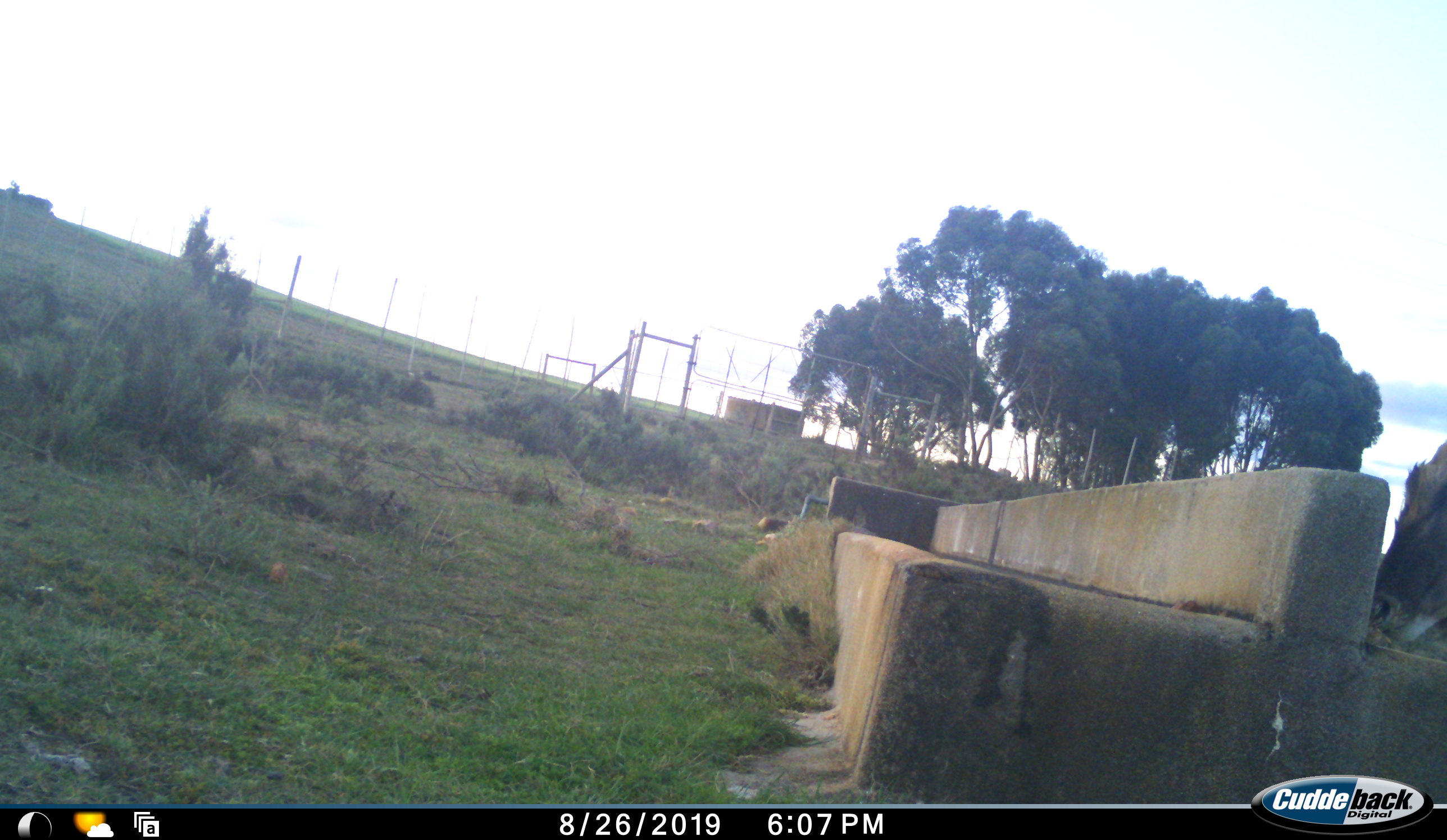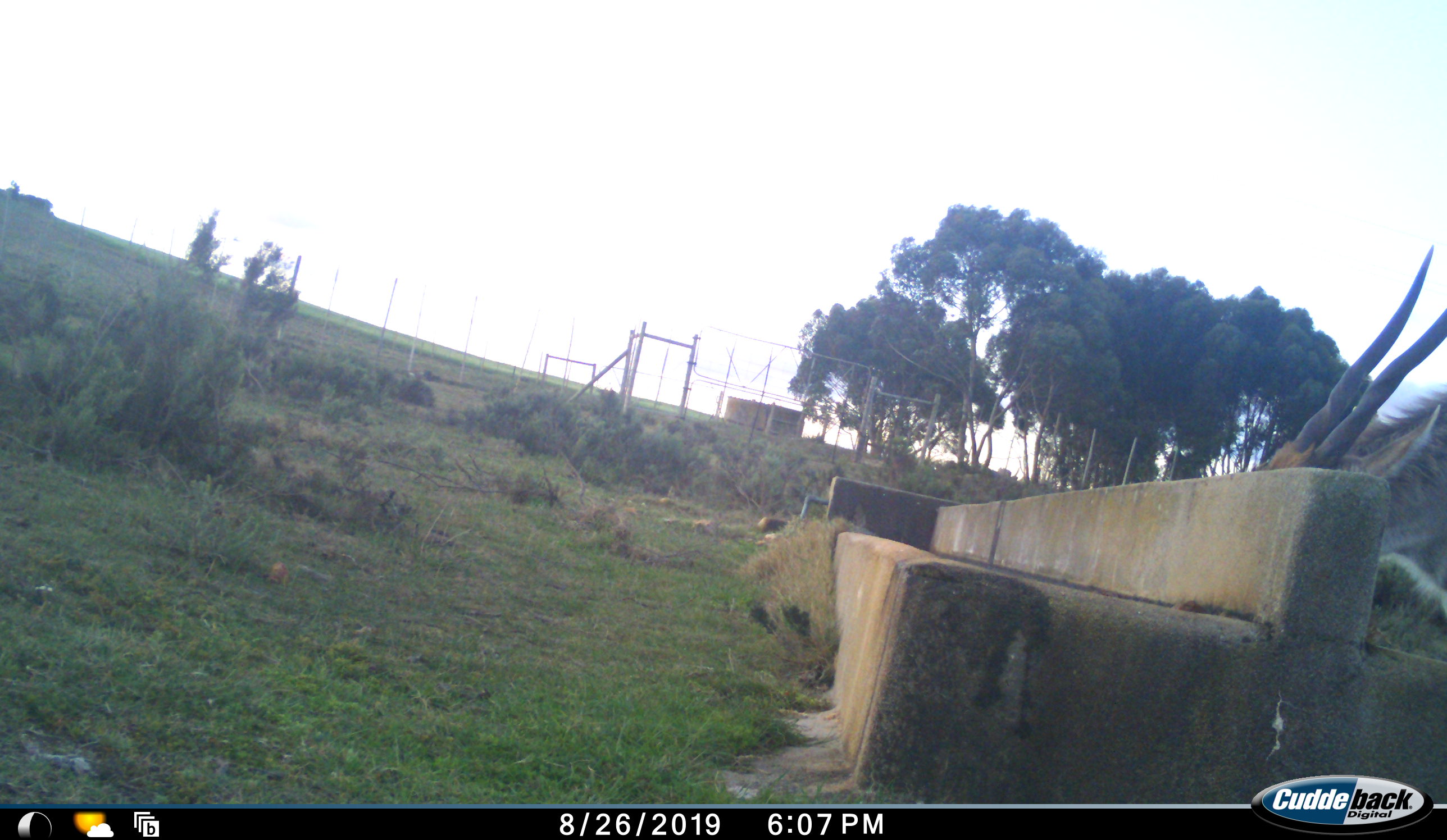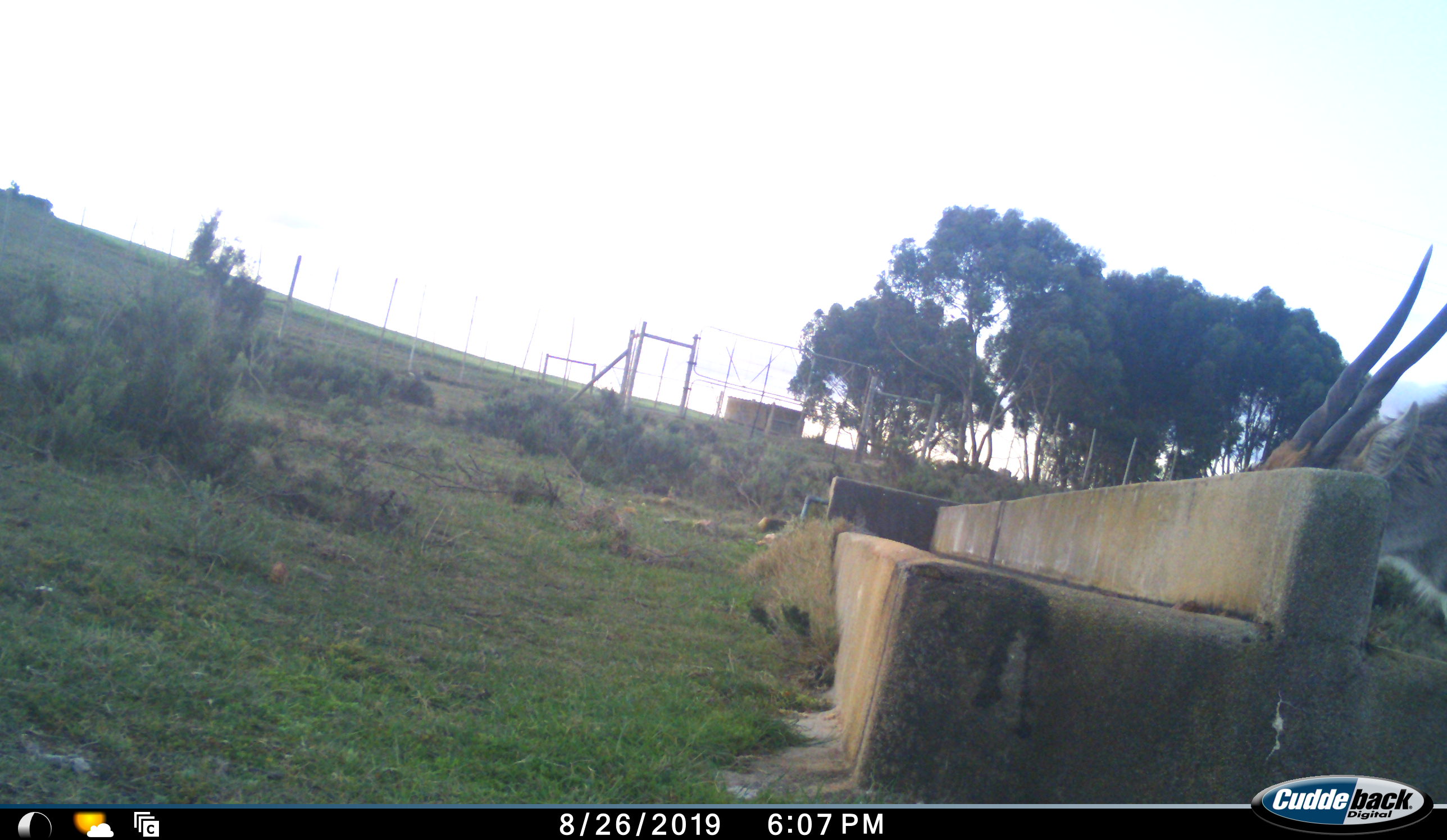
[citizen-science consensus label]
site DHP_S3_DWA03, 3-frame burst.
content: unidentified animal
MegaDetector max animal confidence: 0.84